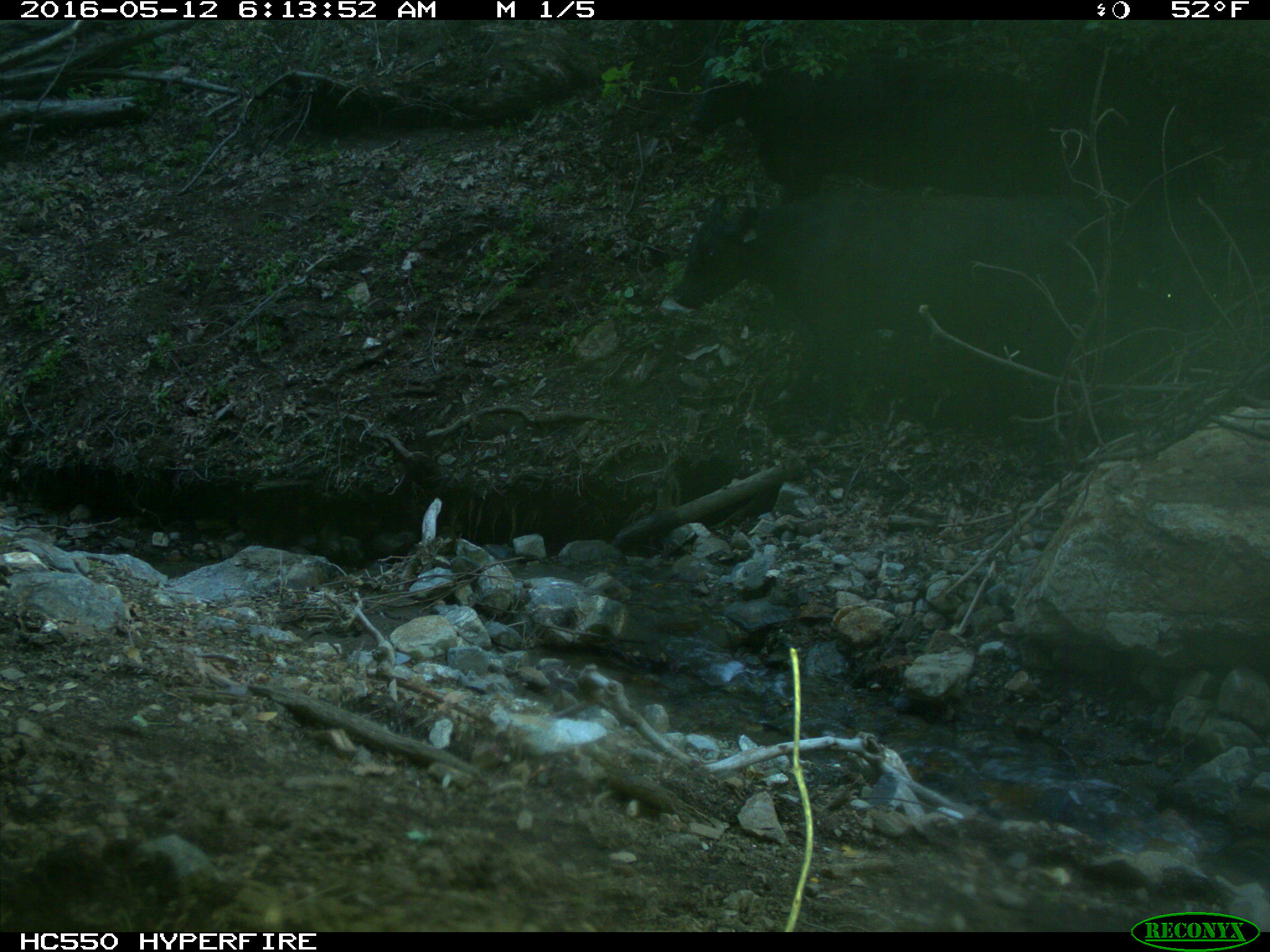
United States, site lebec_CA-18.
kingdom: Animalia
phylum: Chordata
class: Mammalia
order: Artiodactyla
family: Bovidae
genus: Bos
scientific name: Bos taurus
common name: domestic cow